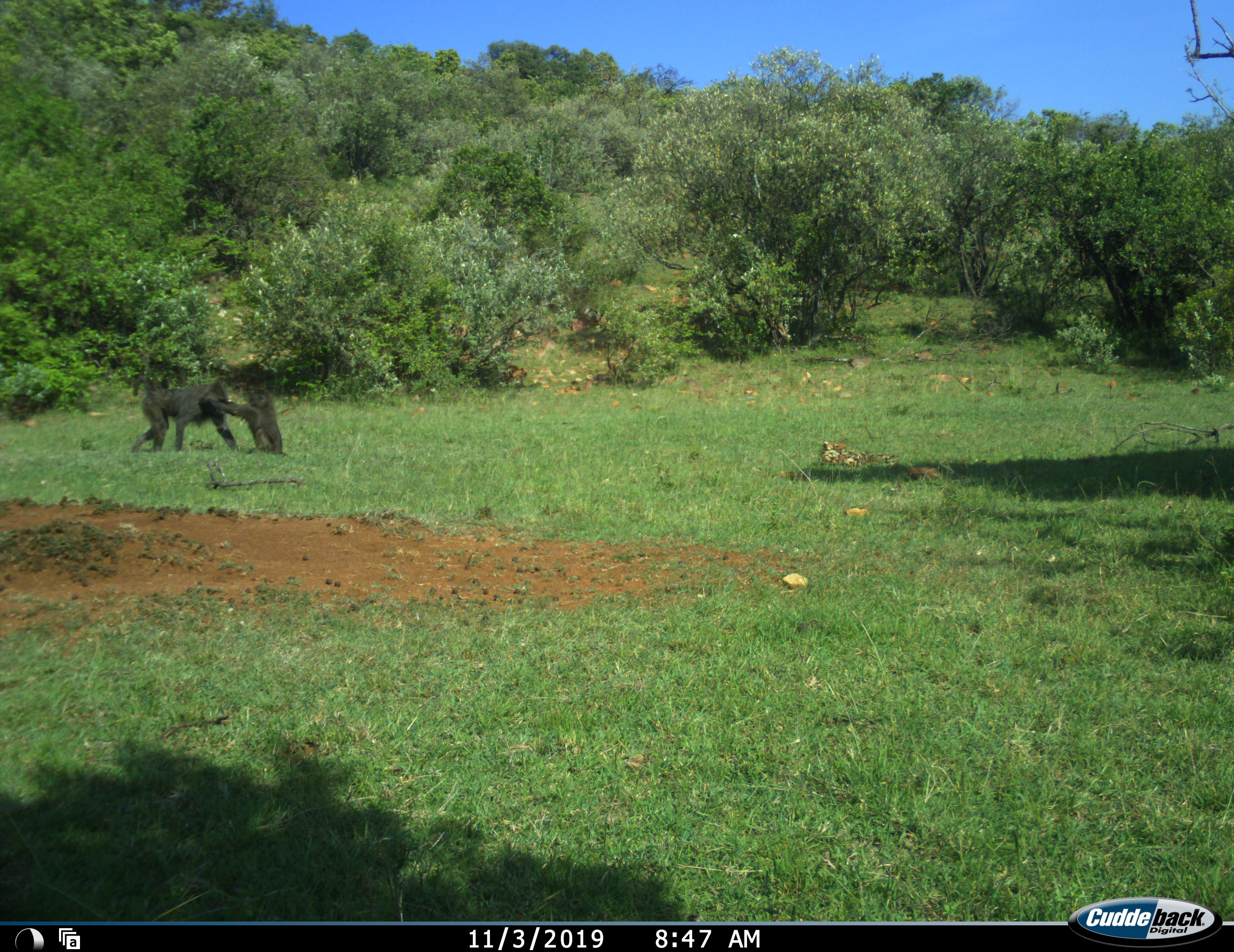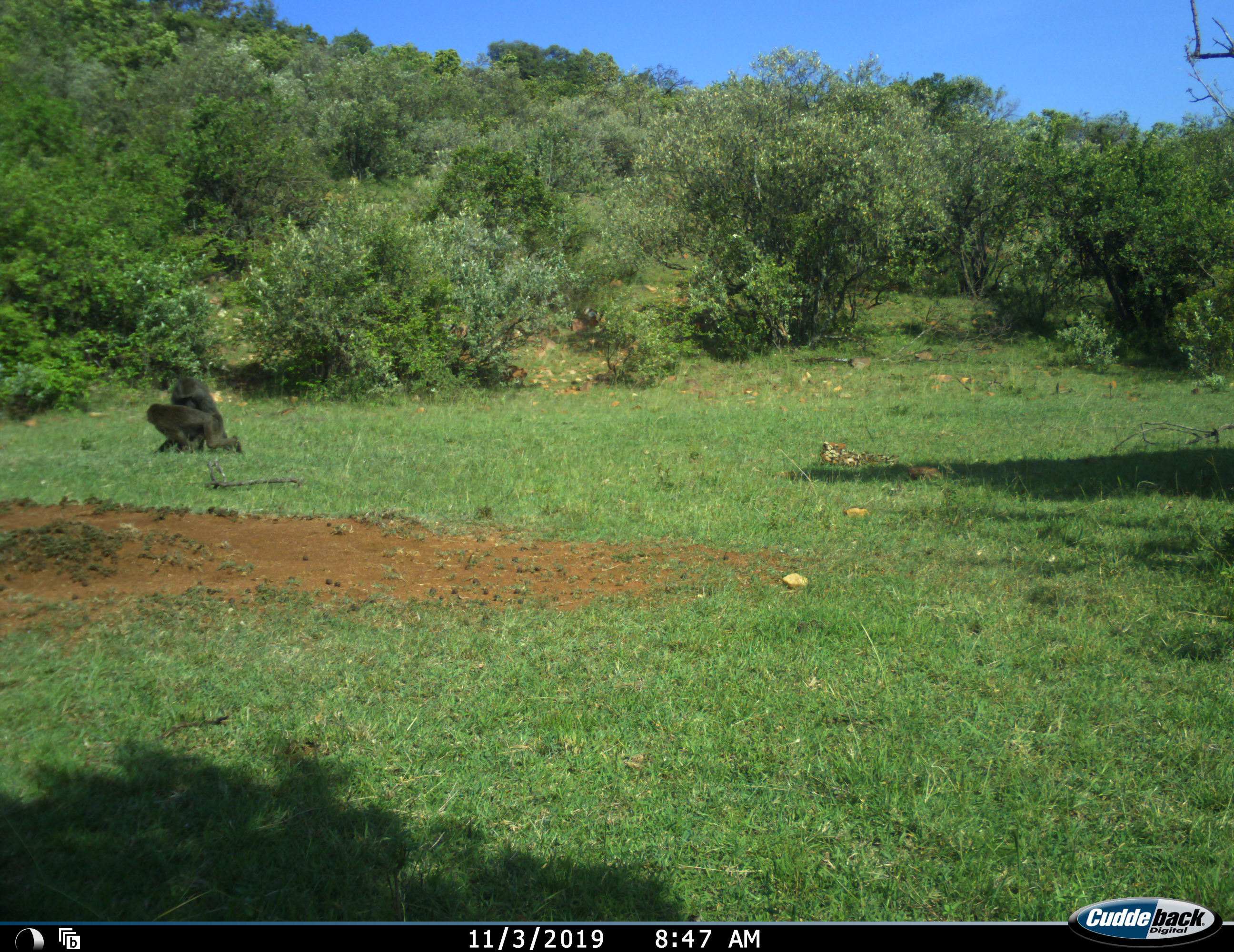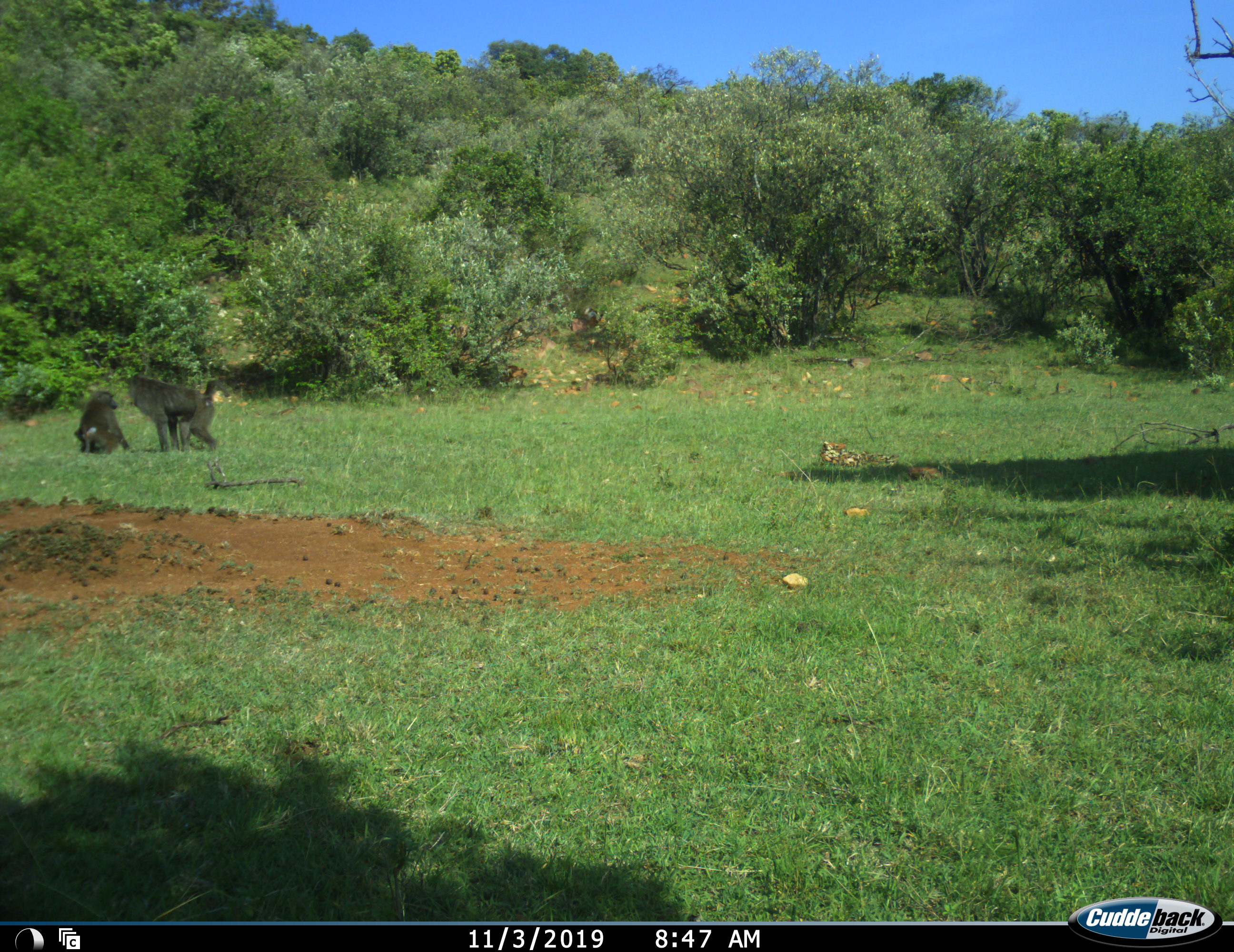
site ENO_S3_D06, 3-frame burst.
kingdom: Animalia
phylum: Chordata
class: Mammalia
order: Primates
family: Cercopithecidae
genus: Papio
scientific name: Papio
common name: baboon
Baboon (Papio), count 2. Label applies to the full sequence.